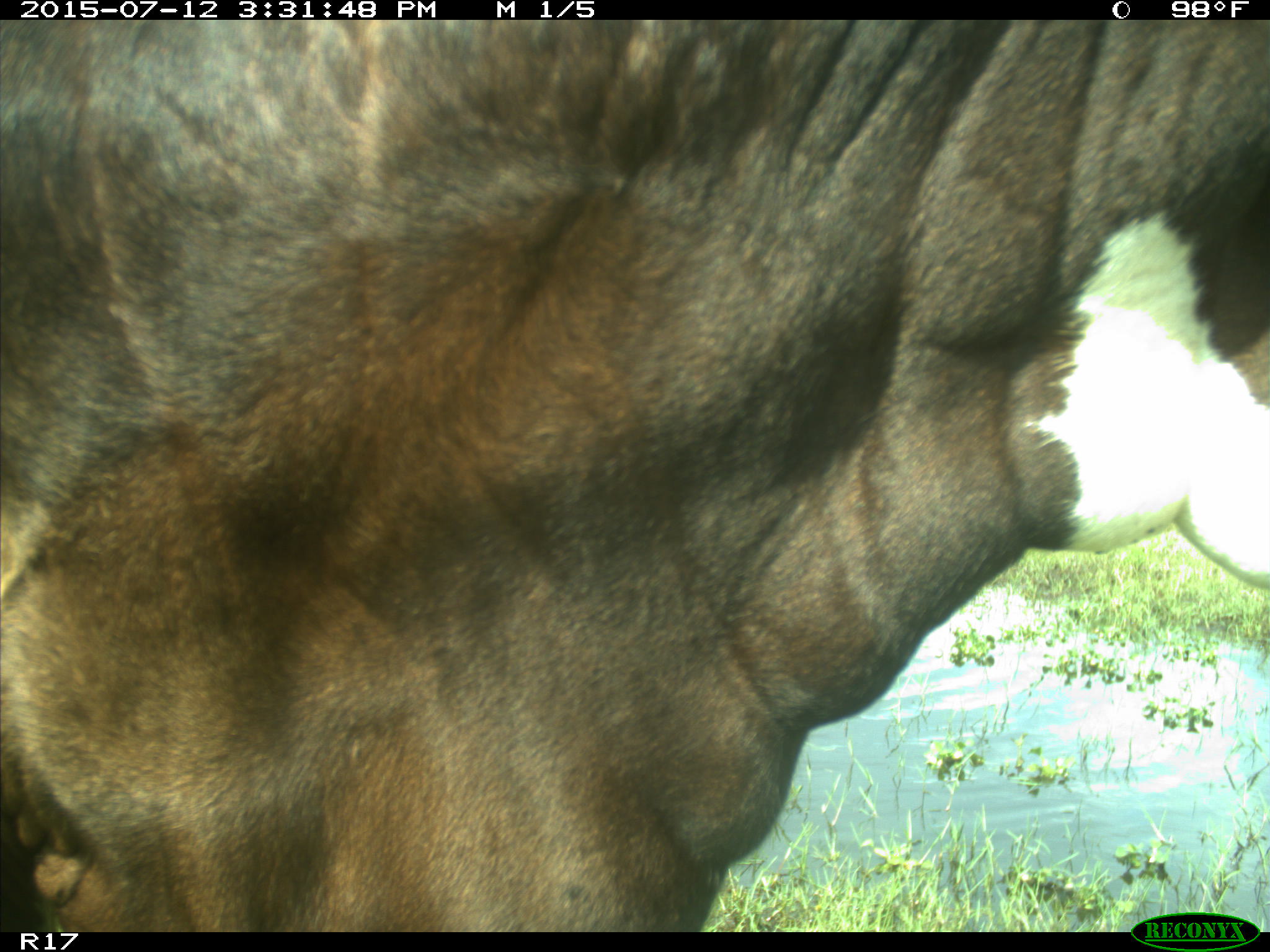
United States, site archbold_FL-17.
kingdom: Animalia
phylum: Chordata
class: Mammalia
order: Artiodactyla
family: Bovidae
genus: Bos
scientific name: Bos taurus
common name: domestic cow